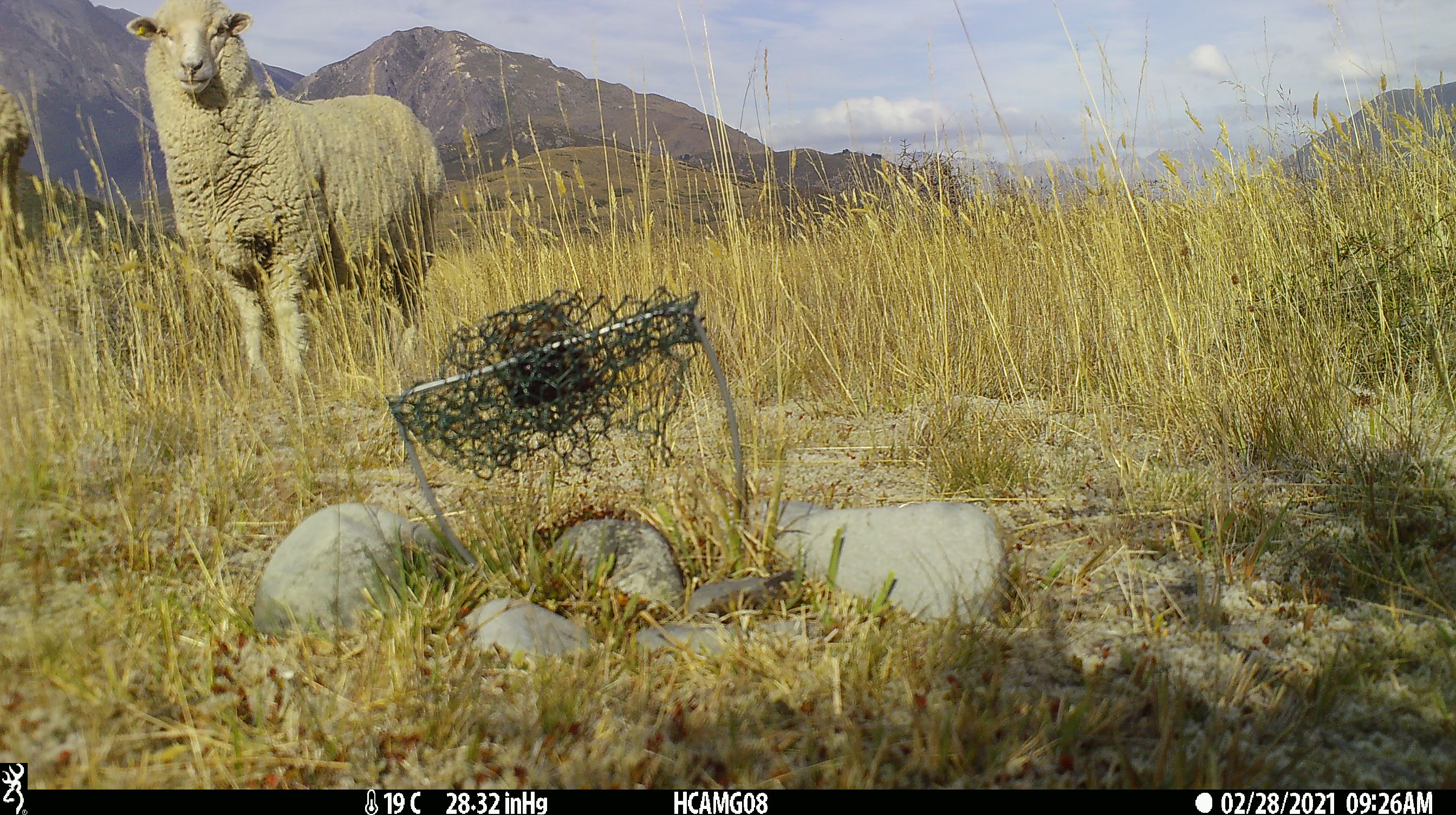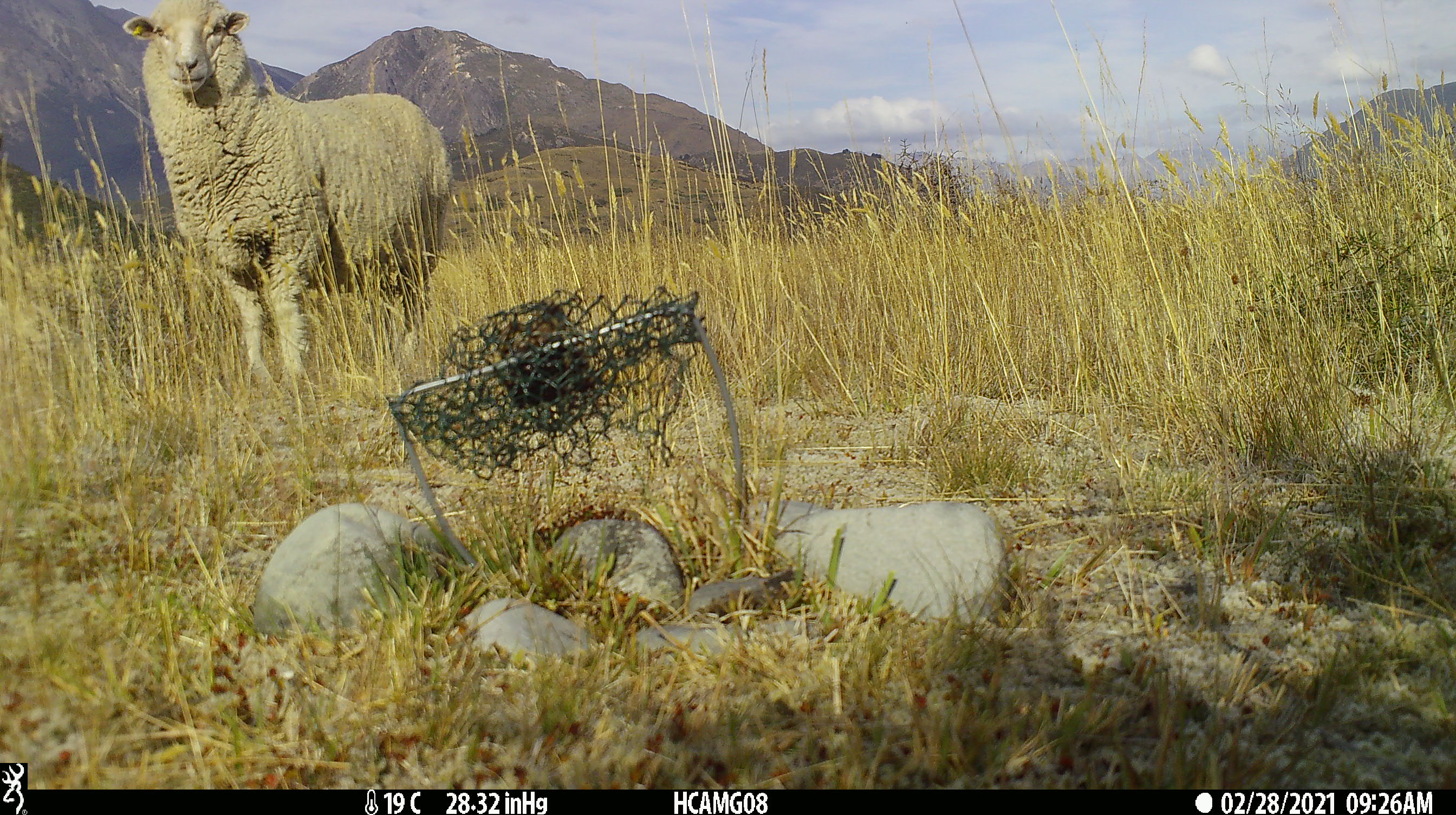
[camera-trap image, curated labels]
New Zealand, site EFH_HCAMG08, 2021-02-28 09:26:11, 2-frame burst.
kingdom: Animalia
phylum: Chordata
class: Mammalia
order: Artiodactyla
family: Bovidae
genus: Ovis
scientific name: Ovis aries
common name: domestic sheep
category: sheep